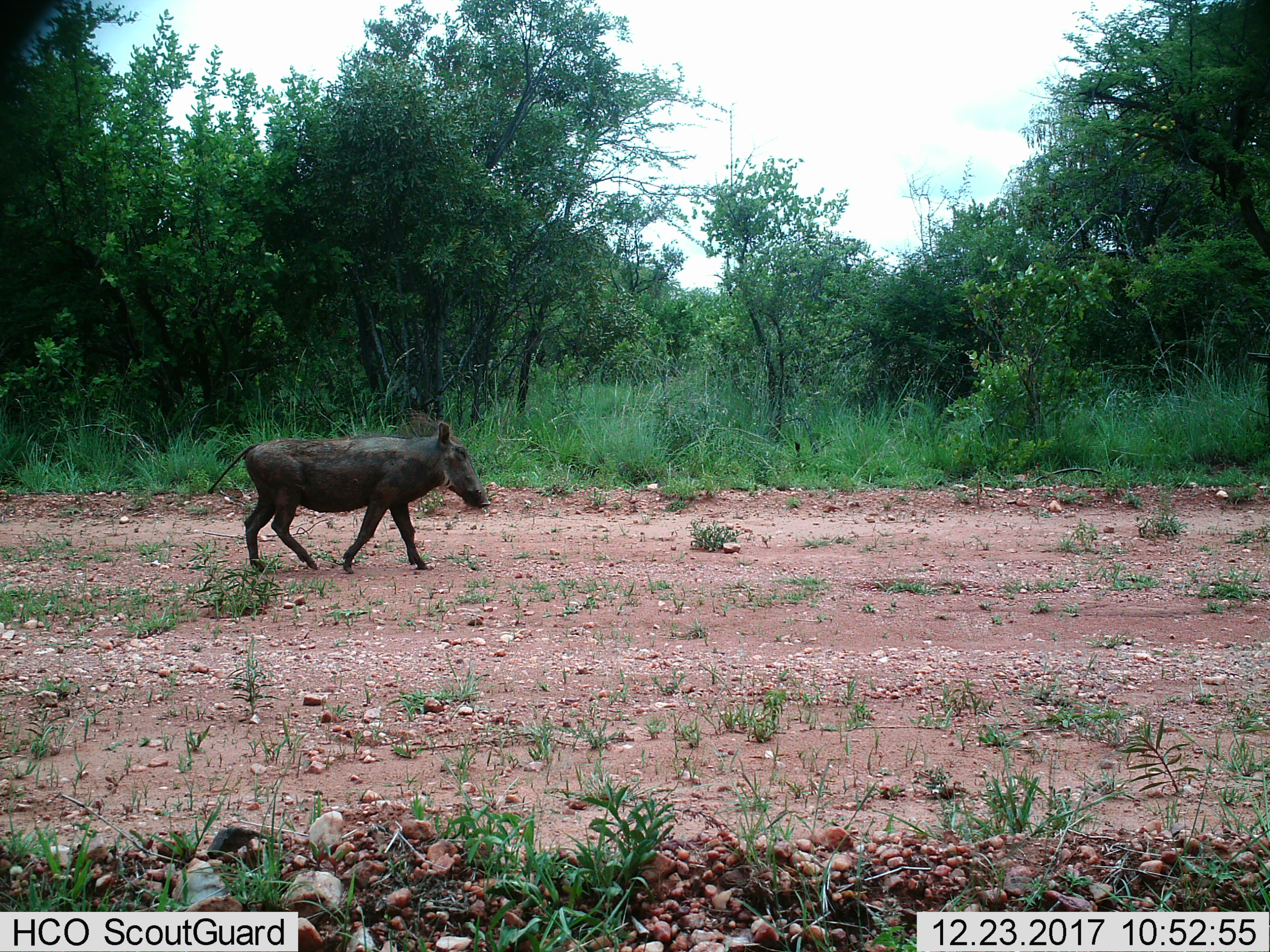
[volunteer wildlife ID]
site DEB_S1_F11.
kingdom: Animalia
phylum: Chordata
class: Mammalia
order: Artiodactyla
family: Suidae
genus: Phacochoerus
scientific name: Phacochoerus africanus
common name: warthog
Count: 1.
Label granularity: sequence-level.